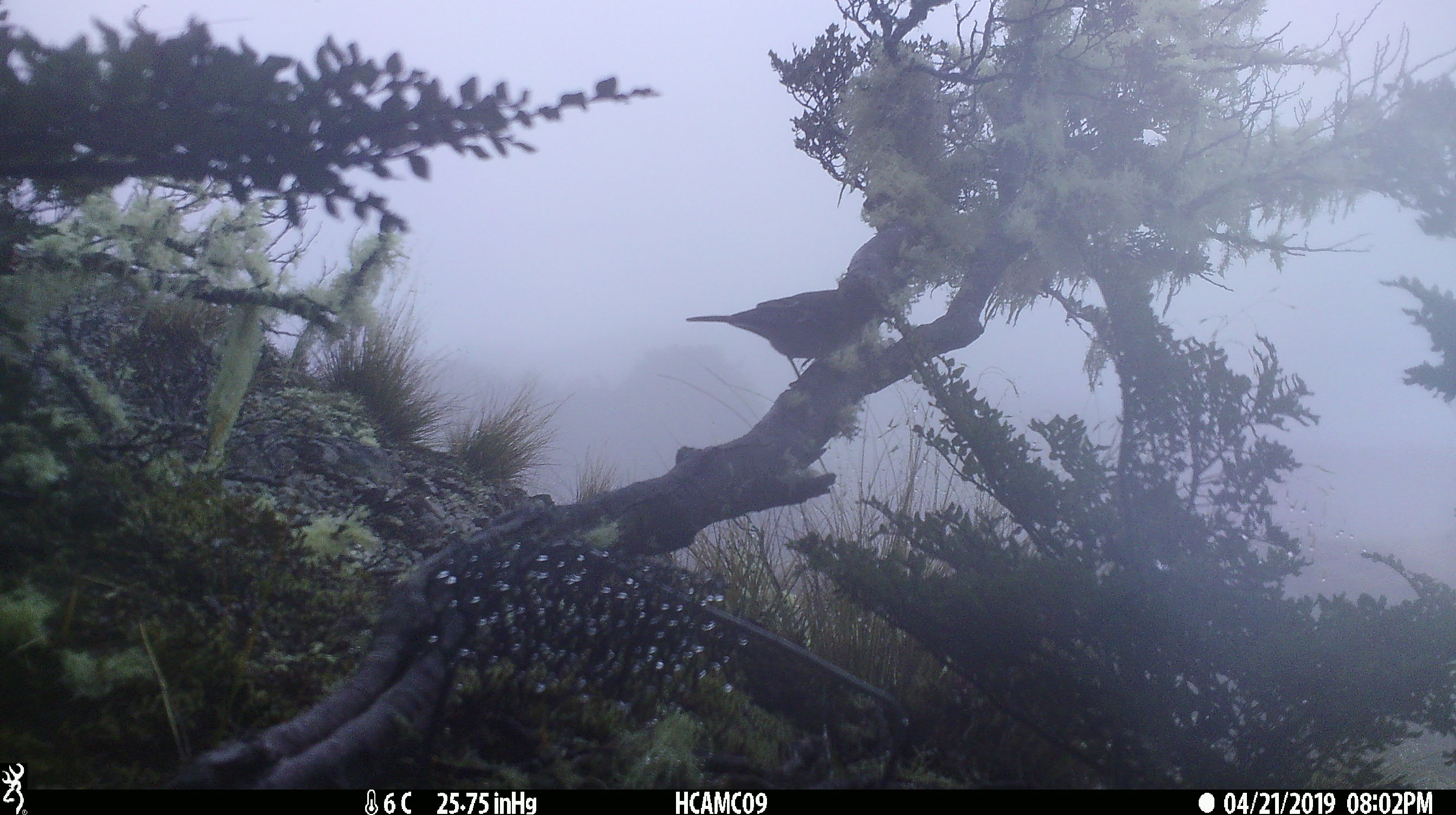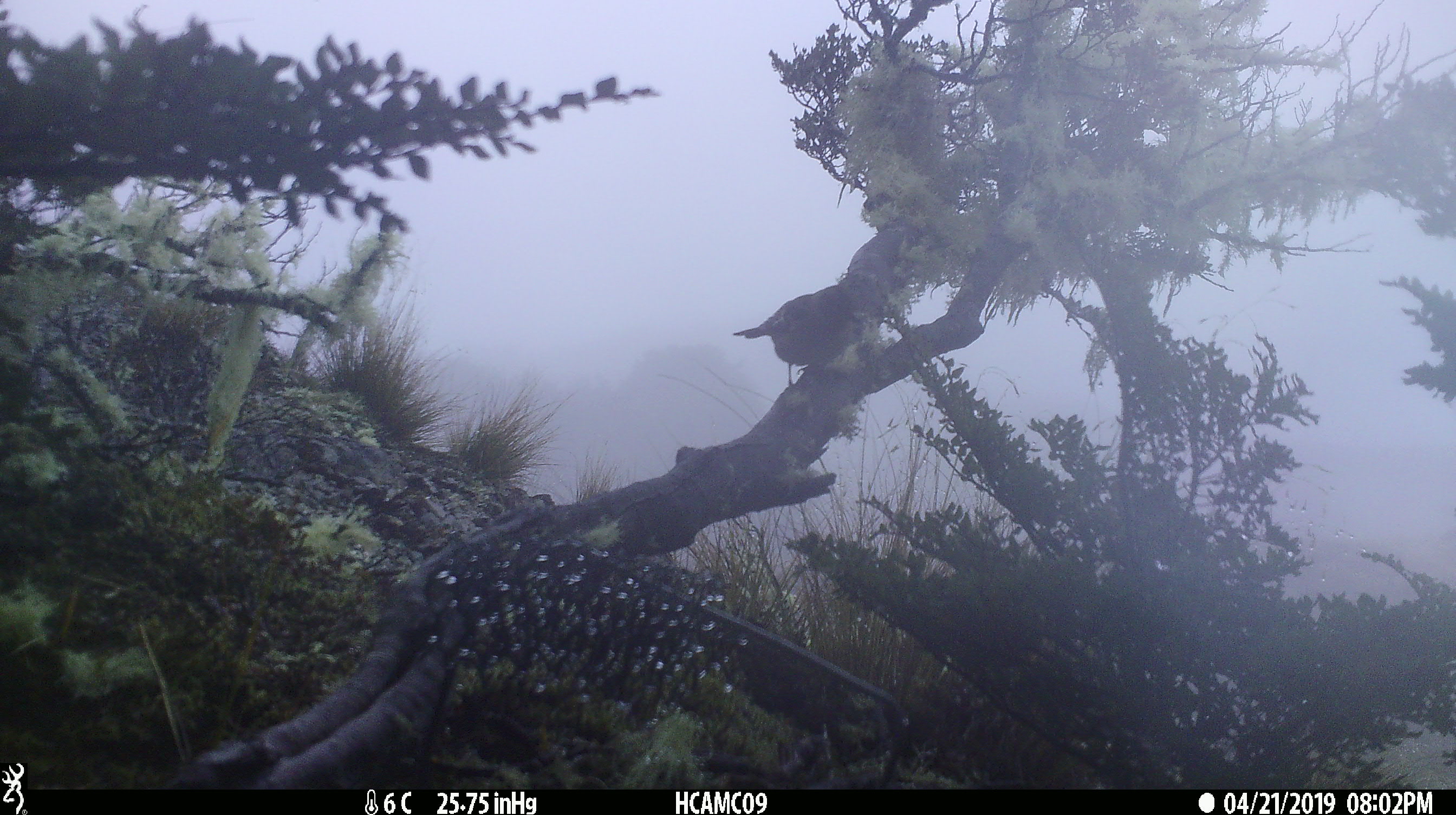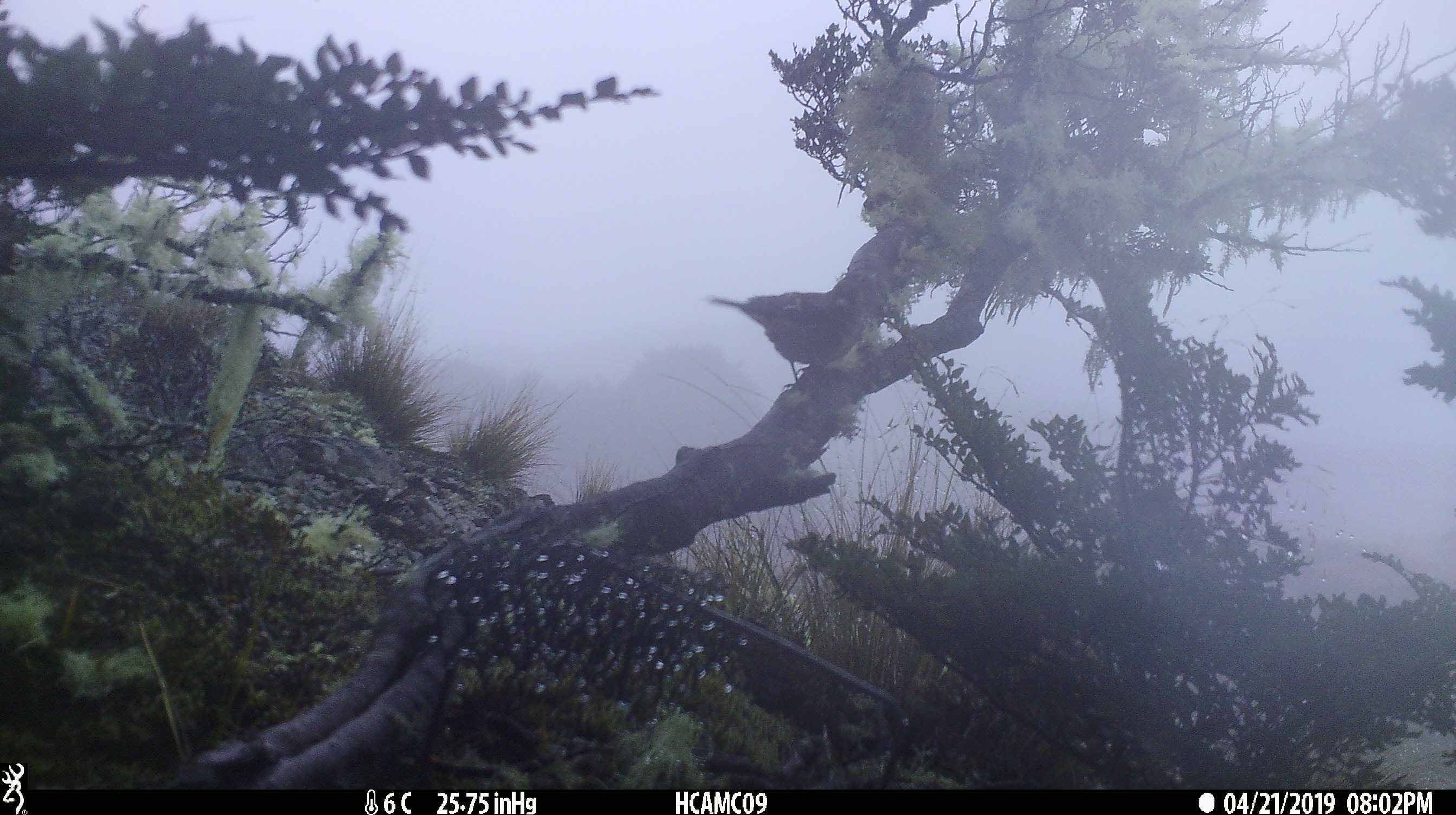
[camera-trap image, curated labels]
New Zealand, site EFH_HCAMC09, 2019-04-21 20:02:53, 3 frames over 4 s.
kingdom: Animalia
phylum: Chordata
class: Aves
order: Passeriformes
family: Fringillidae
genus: Fringilla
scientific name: Fringilla coelebs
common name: common chaffinch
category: chaffinch